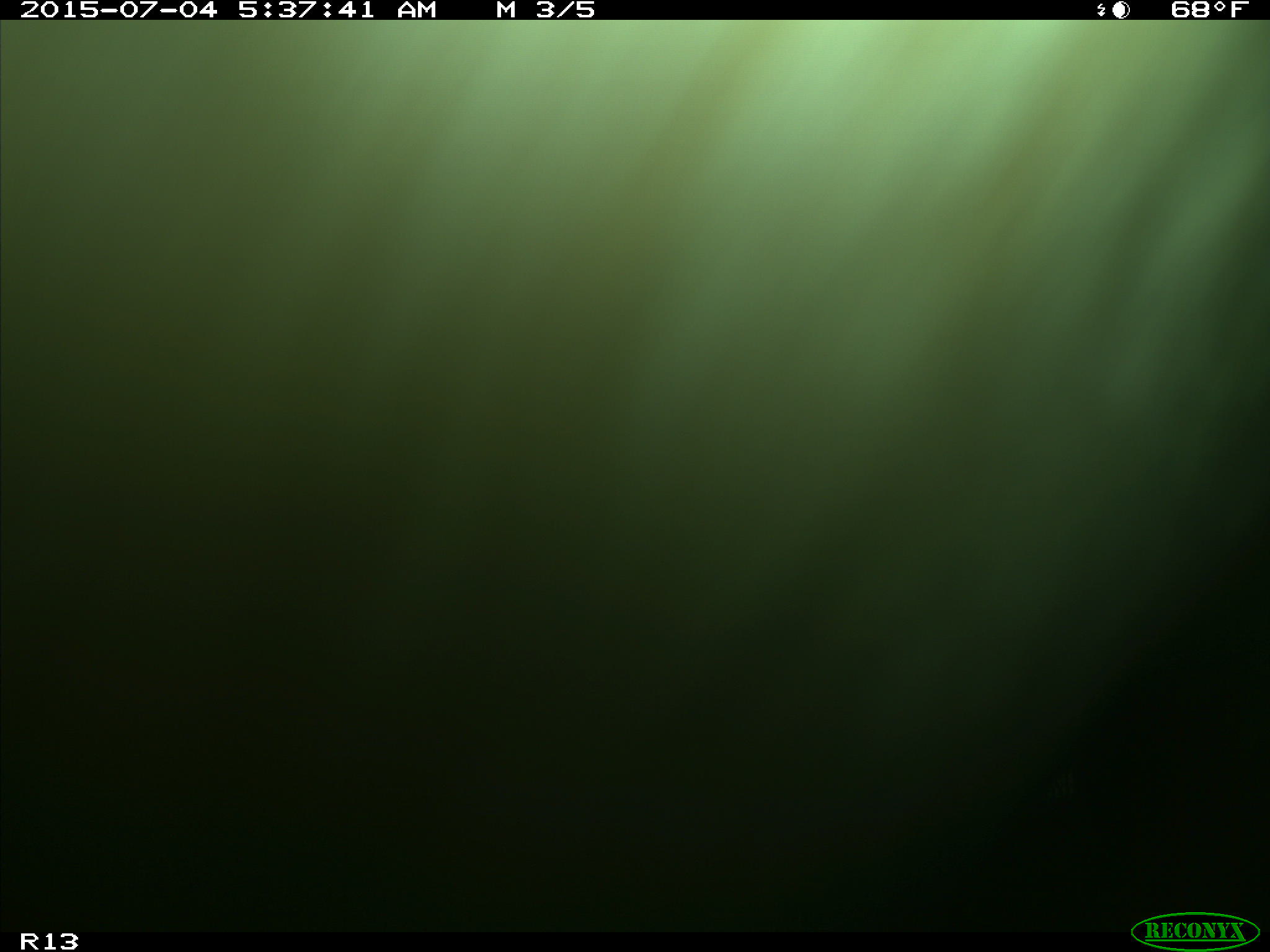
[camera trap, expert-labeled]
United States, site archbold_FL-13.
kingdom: Animalia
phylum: Chordata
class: Mammalia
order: Artiodactyla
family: Bovidae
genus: Bos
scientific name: Bos taurus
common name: domestic cow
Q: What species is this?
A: Bos taurus (domestic cow).